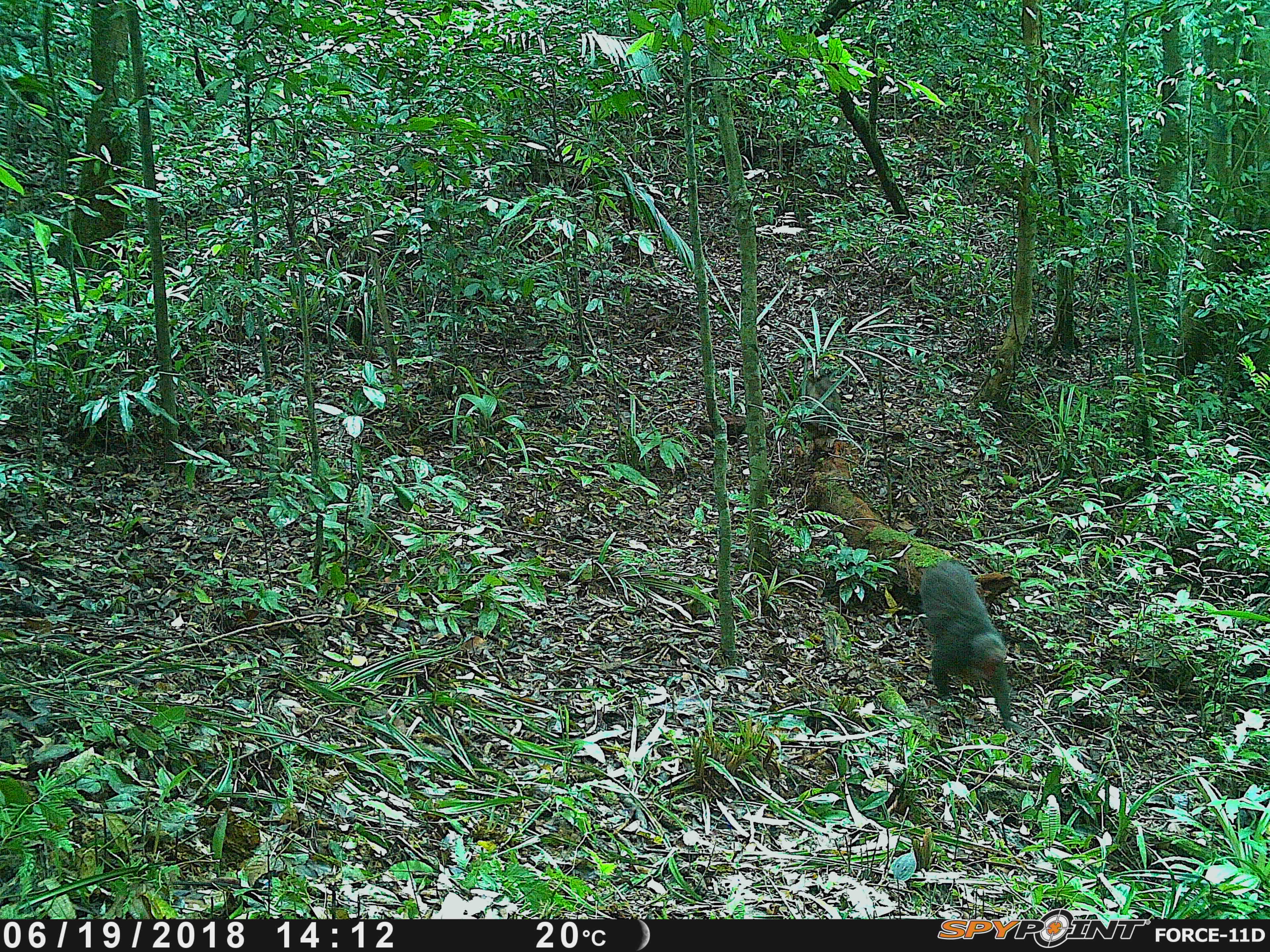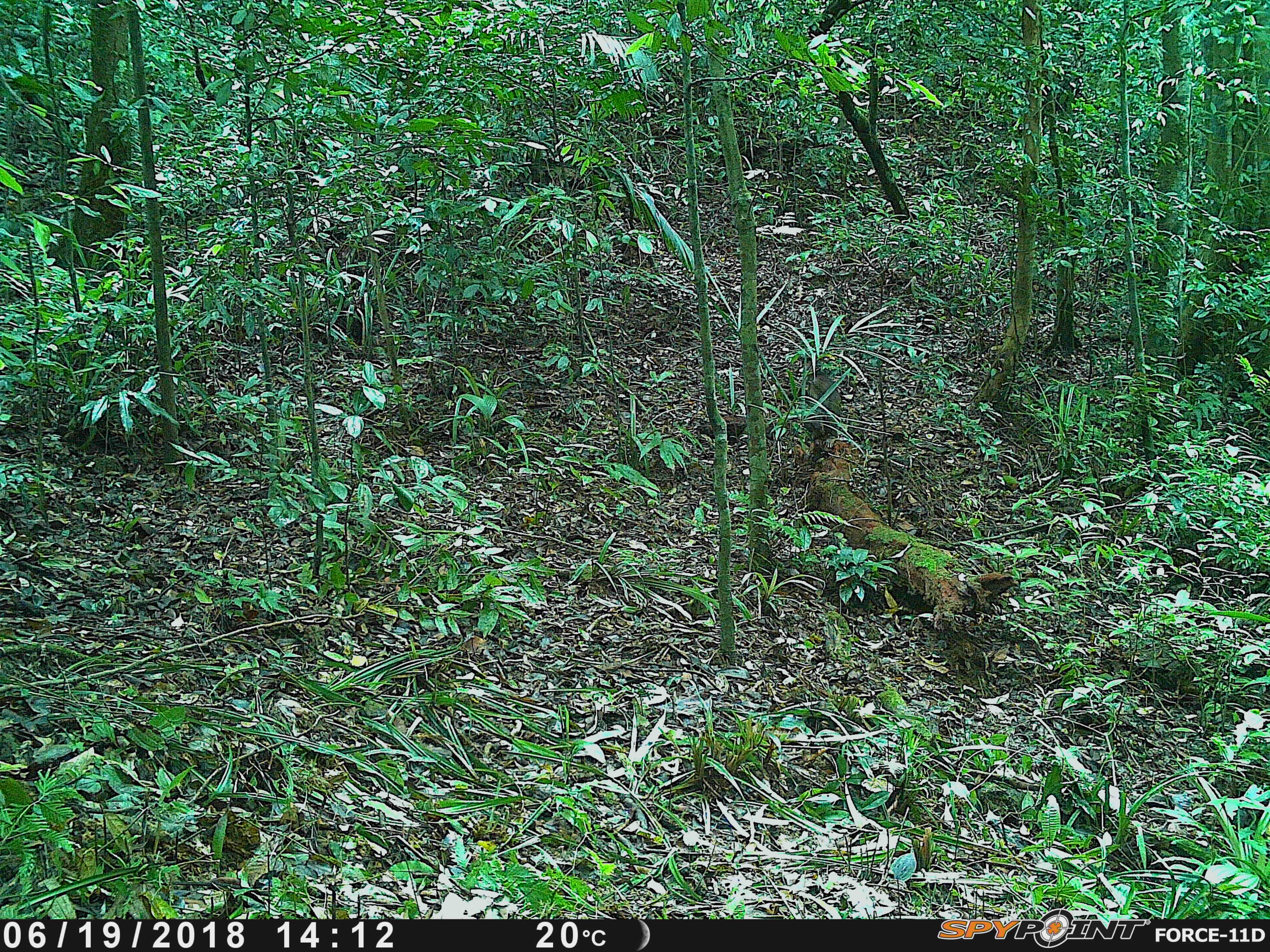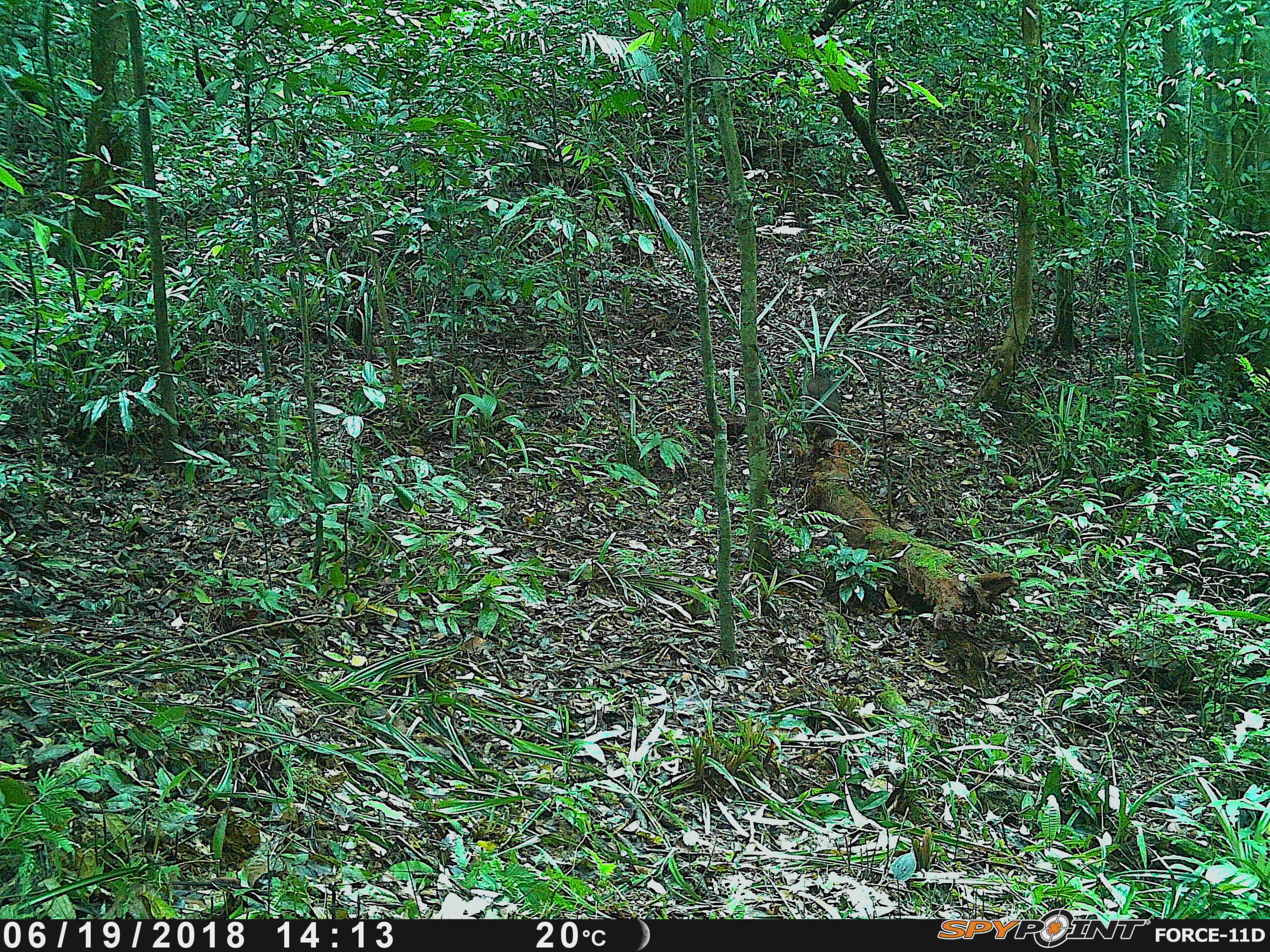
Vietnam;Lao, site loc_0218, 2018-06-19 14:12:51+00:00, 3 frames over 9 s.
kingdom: Animalia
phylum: Chordata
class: Mammalia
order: Primates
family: Cercopithecidae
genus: Macaca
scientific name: Macaca arctoides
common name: stump-tailed macaque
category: stump tailed macaque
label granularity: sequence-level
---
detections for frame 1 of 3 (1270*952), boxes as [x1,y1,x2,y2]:
stump tailed macaque: [918,559,1026,734]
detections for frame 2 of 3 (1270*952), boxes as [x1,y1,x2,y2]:
stump tailed macaque: [803,374,842,448]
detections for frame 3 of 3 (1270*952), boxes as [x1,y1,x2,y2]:
stump tailed macaque: [807,369,842,448]